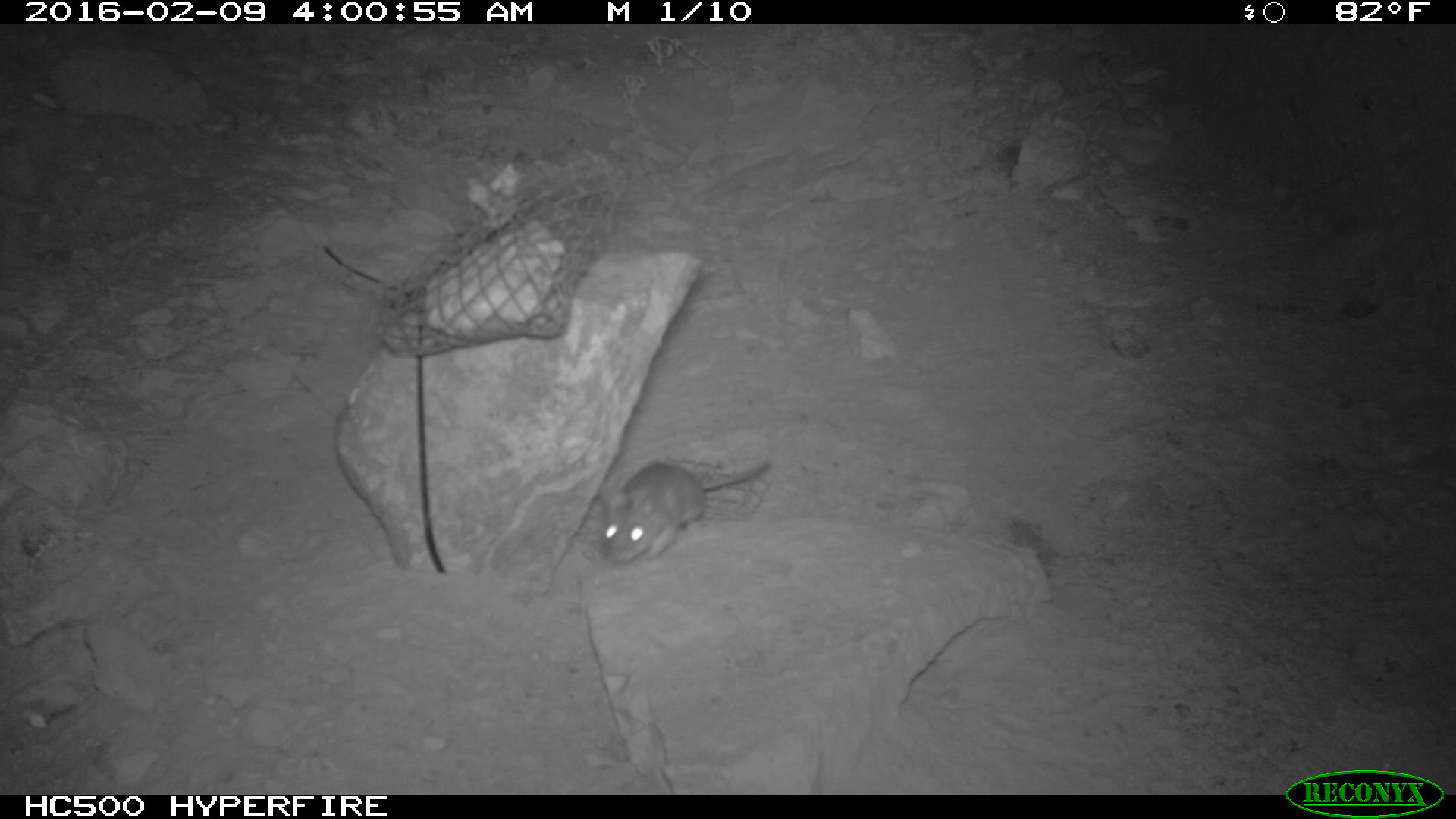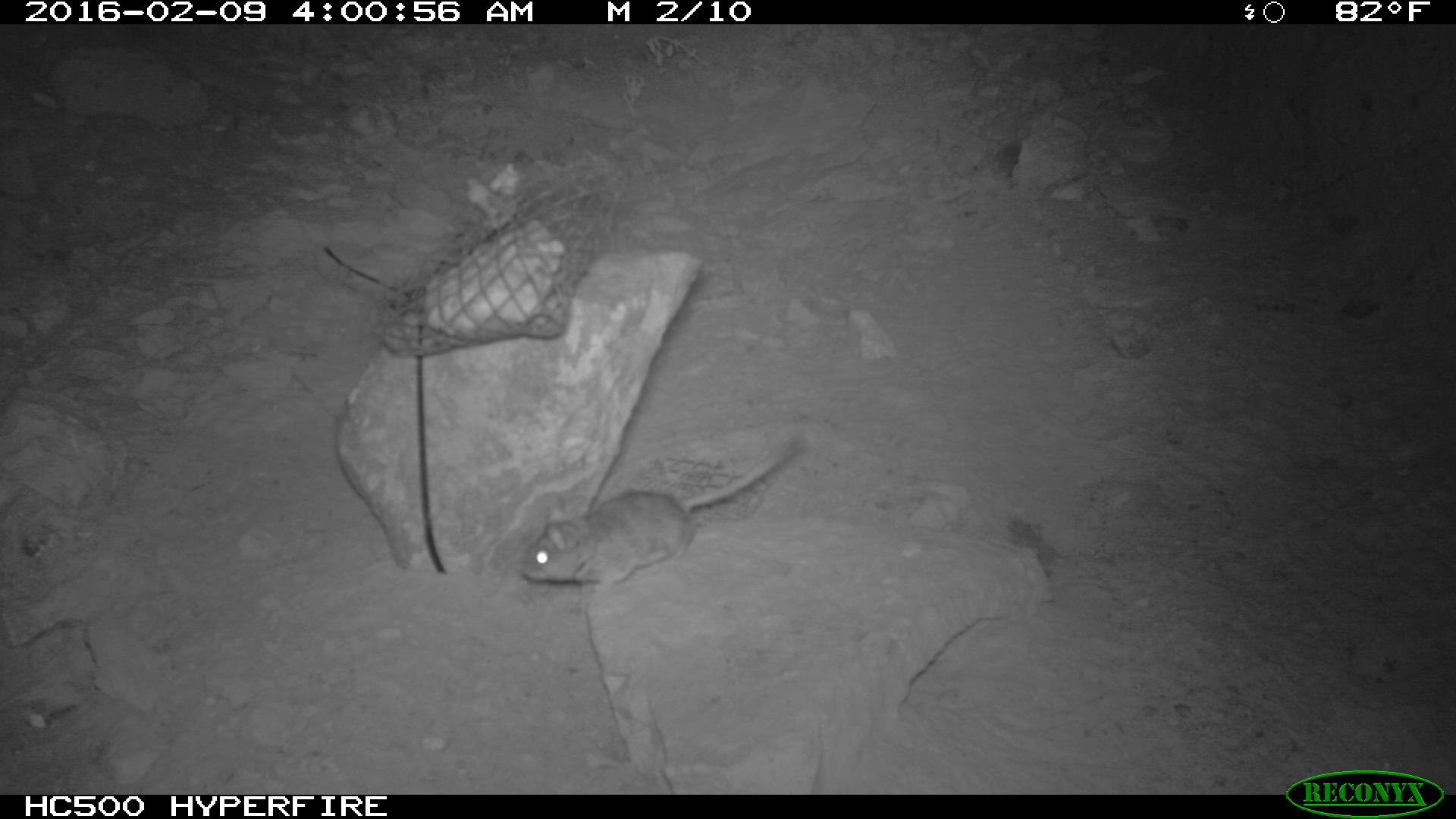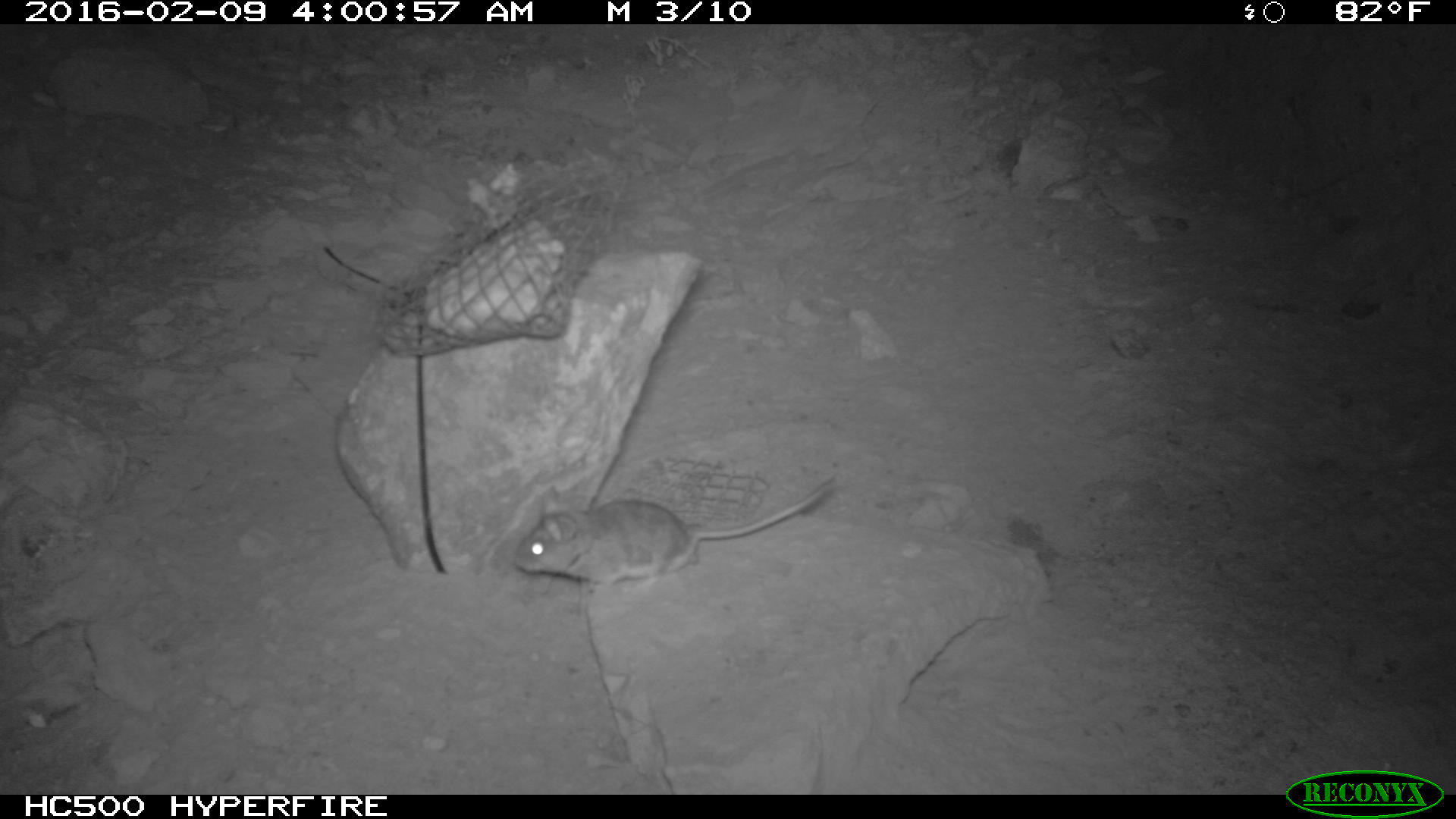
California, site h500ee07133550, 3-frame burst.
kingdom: Animalia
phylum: Chordata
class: Mammalia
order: Rodentia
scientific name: Rodentia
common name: rodent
Rodent (Rodentia).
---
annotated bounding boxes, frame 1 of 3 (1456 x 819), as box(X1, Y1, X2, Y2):
rodent: box(604, 461, 769, 563)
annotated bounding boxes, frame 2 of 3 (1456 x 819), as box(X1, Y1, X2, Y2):
rodent: box(517, 435, 804, 589)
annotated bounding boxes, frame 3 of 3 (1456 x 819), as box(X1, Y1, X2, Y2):
rodent: box(510, 479, 834, 587)